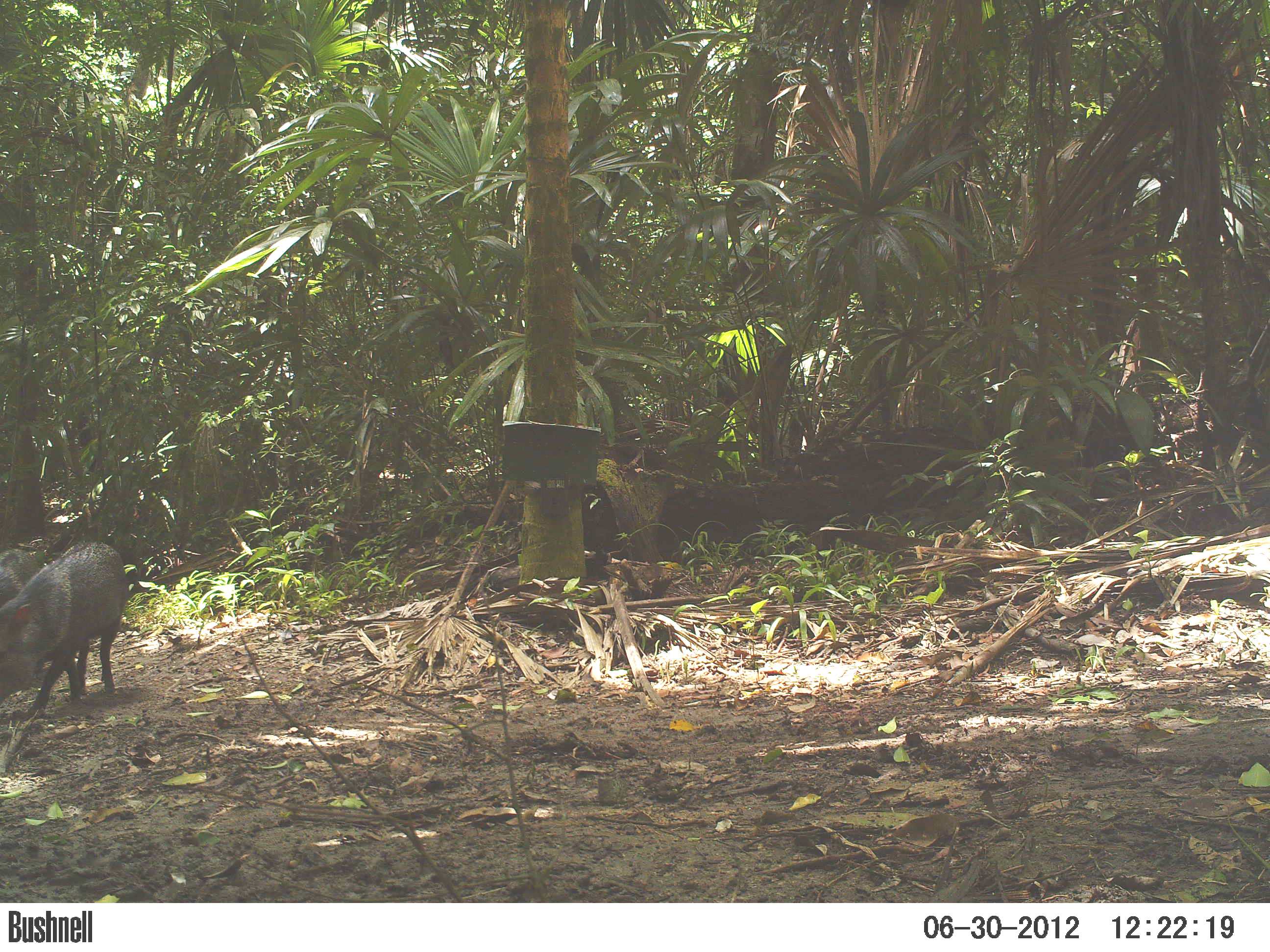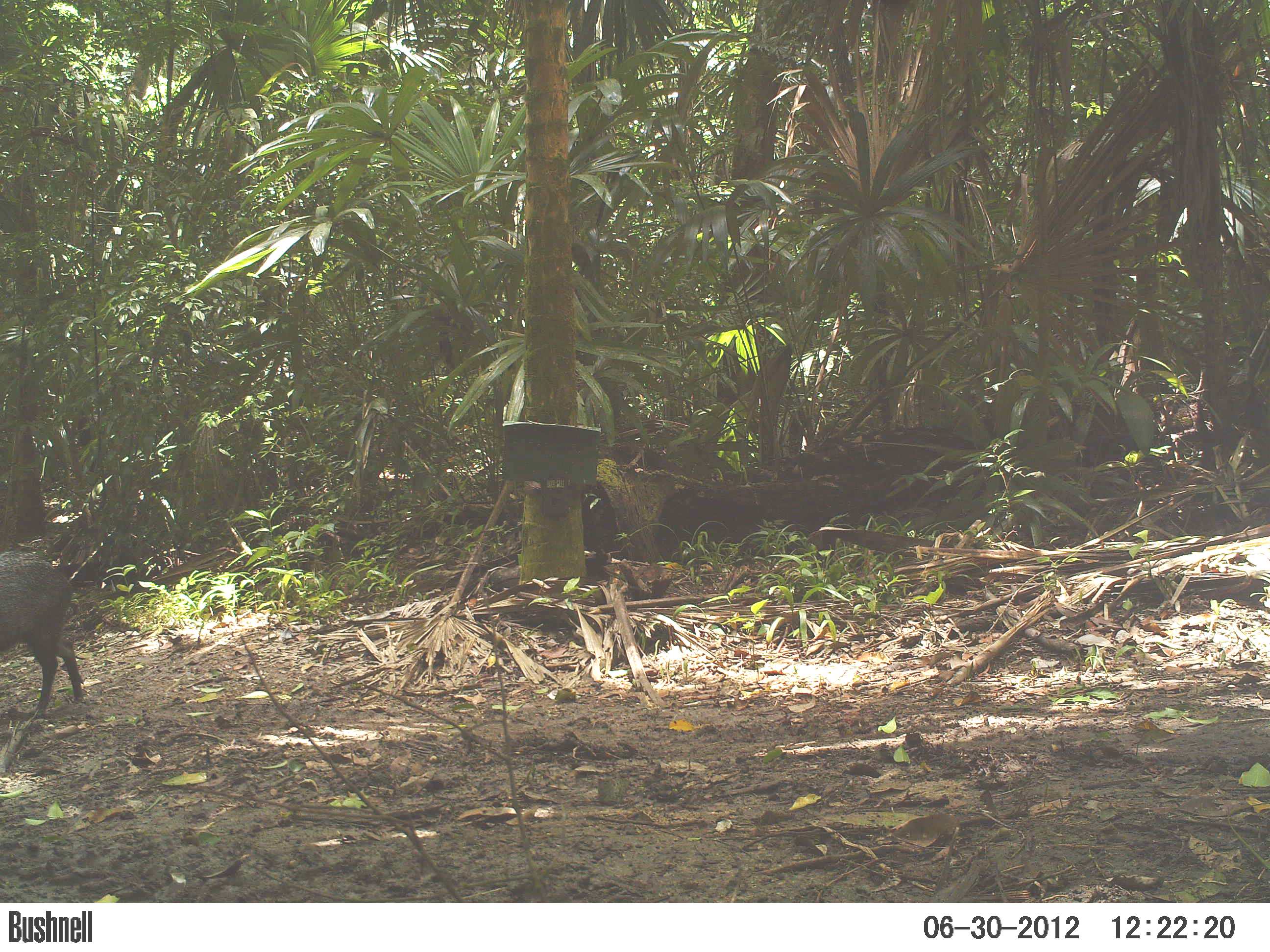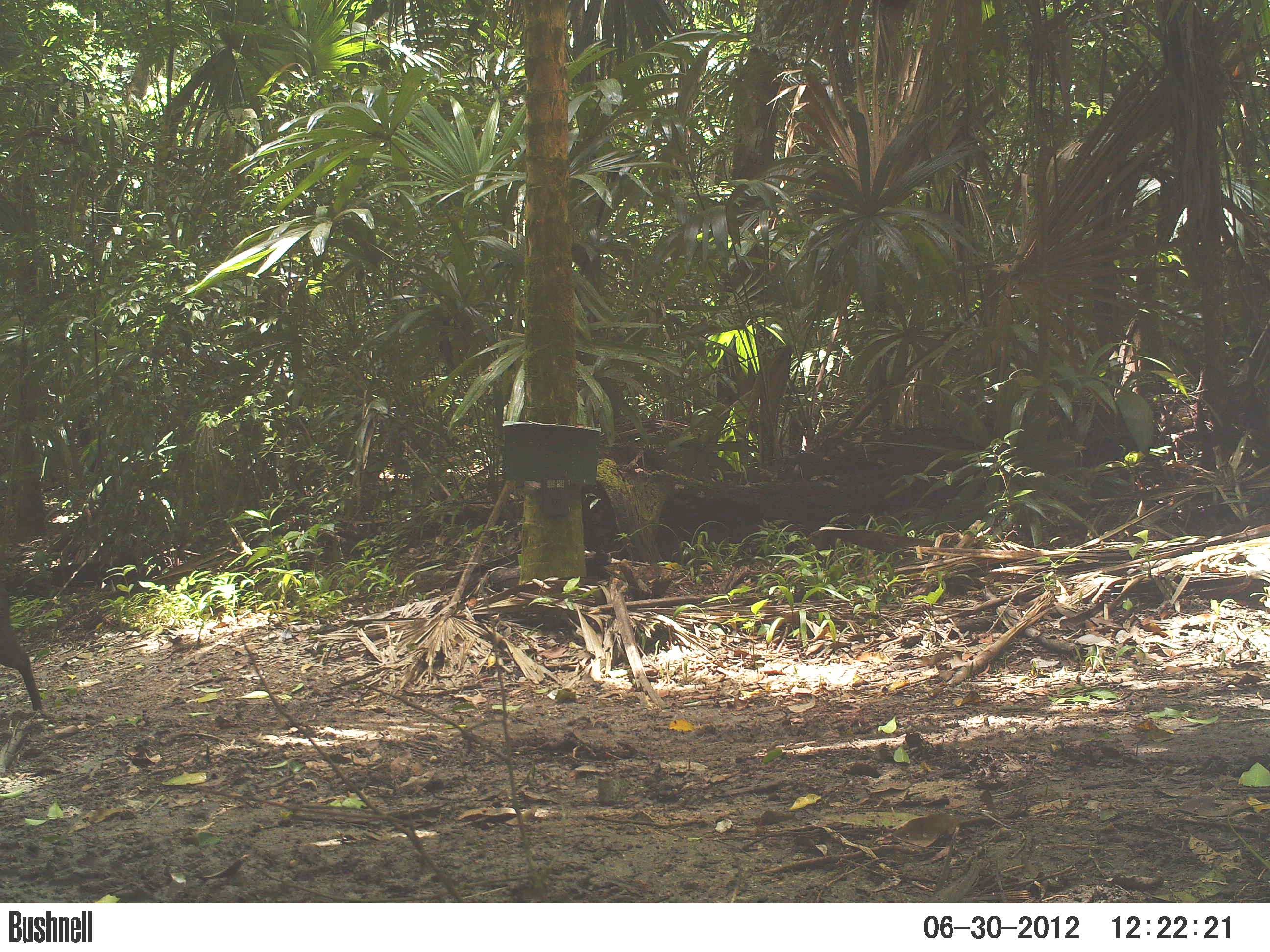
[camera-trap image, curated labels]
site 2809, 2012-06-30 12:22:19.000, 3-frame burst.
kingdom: Animalia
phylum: Chordata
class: Mammalia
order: Artiodactyla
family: Tayassuidae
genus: Pecari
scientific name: Pecari tajacu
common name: collared peccary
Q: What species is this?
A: Pecari tajacu (collared peccary).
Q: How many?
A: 7.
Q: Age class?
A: Adult.